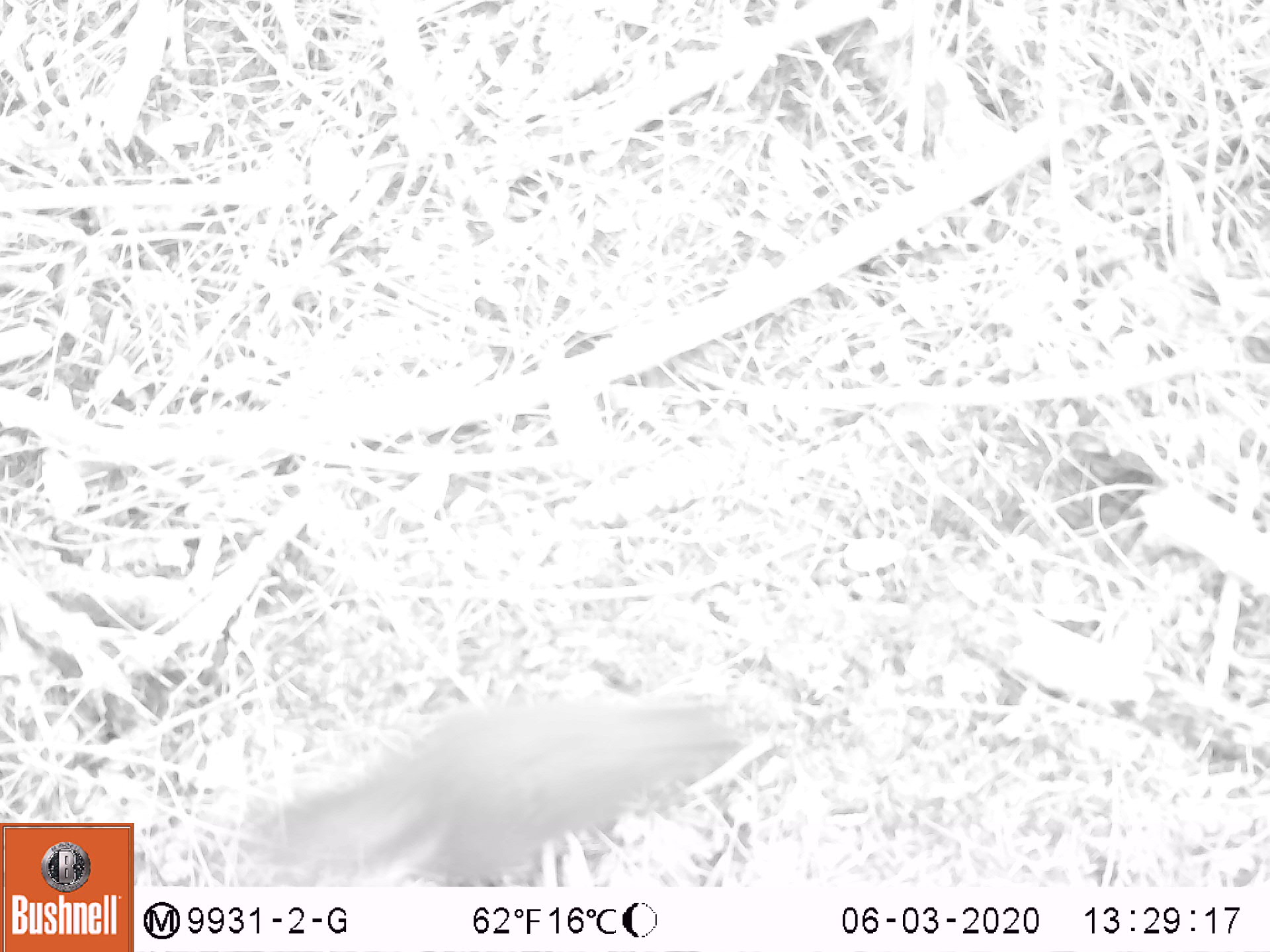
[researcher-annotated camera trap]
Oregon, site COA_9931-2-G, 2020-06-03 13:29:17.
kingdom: Animalia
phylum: Chordata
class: Mammalia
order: Rodentia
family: Sciuridae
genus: Tamiasciurus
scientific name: Tamiasciurus douglasii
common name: douglas squirrel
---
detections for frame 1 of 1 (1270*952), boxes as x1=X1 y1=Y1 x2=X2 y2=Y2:
douglas squirrel: x1=250 y1=676 x2=741 y2=878